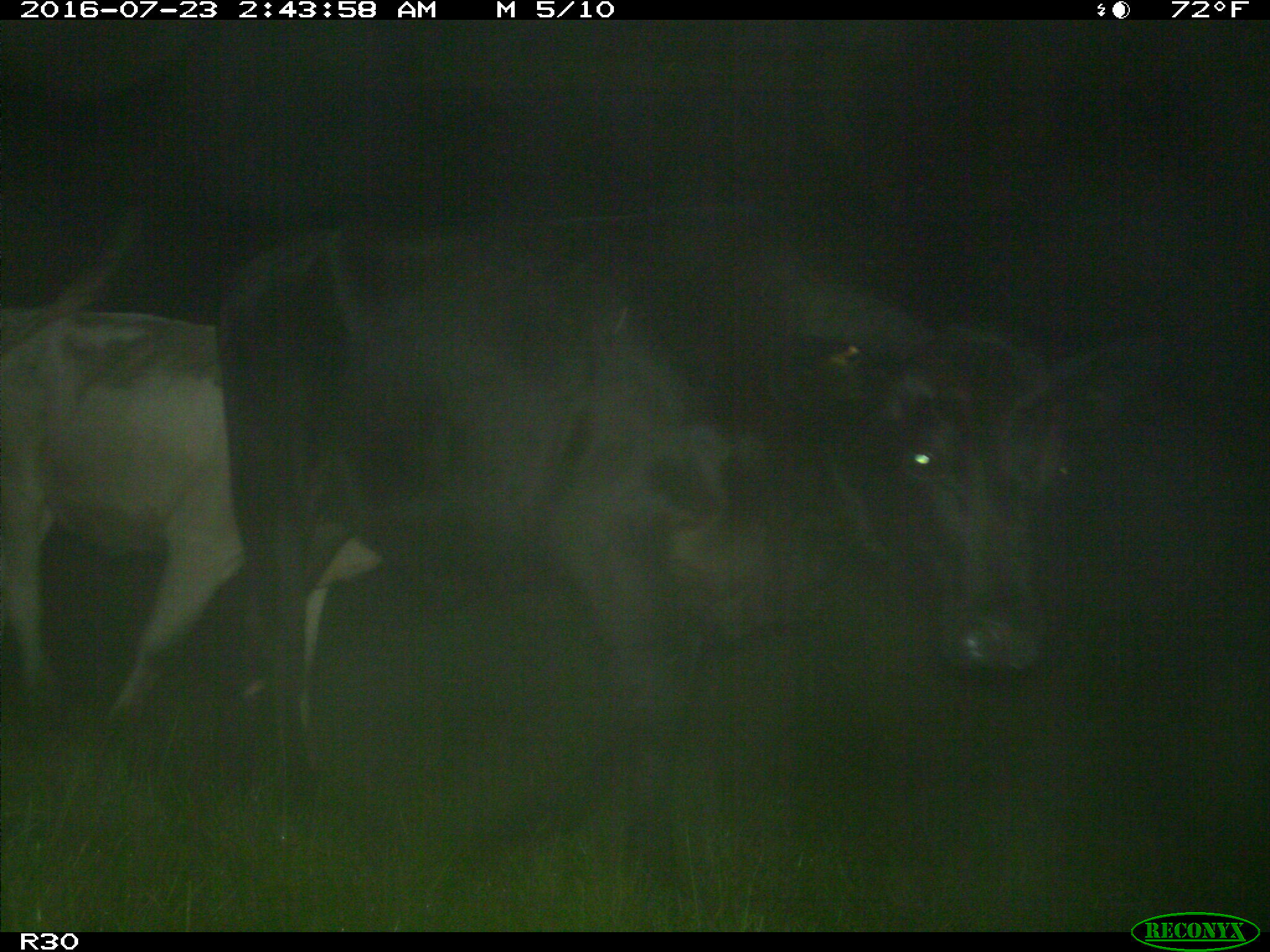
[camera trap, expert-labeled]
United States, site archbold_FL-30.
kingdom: Animalia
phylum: Chordata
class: Mammalia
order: Artiodactyla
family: Bovidae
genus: Bos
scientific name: Bos taurus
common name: domestic cow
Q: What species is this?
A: Bos taurus (domestic cow).